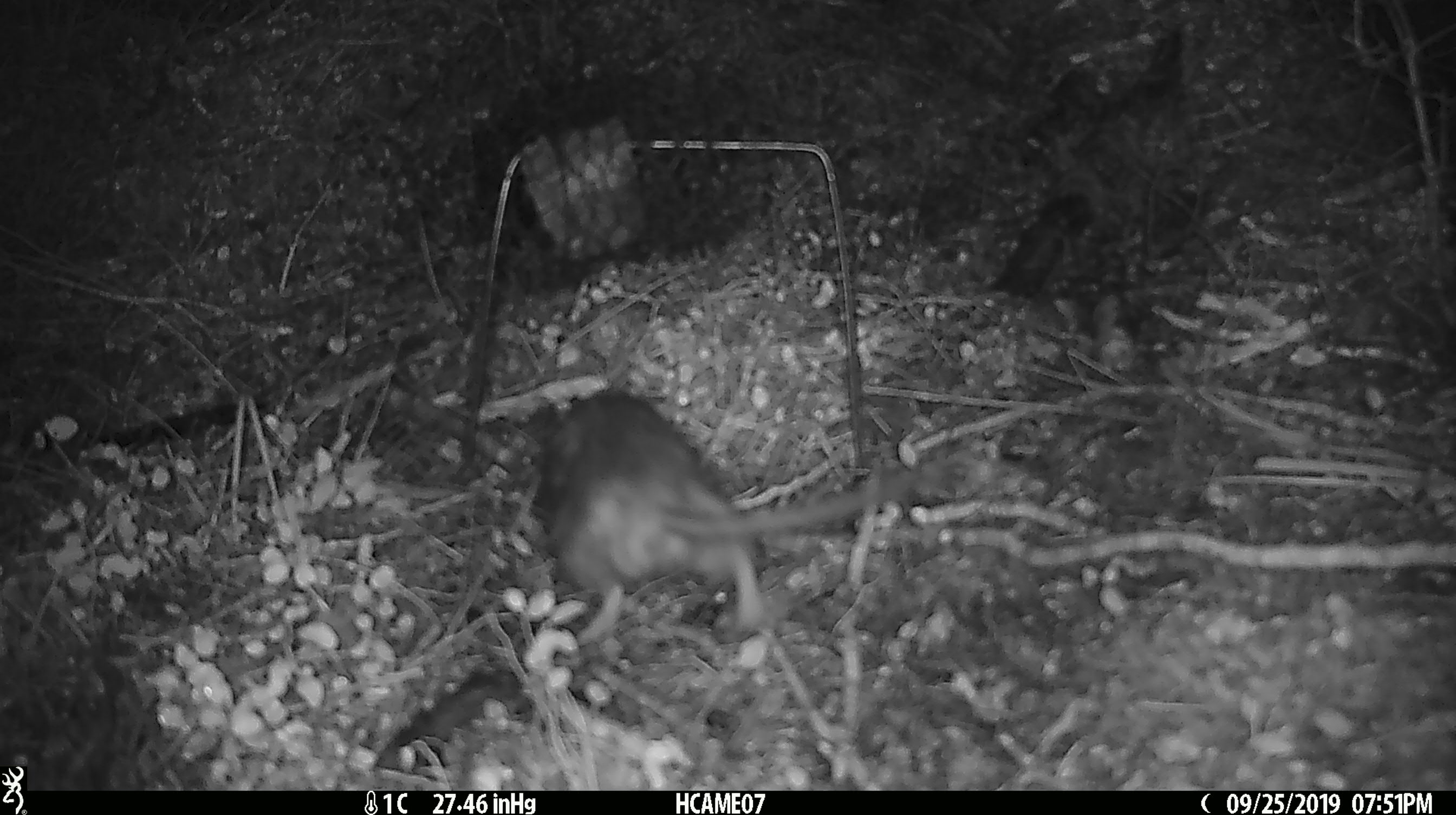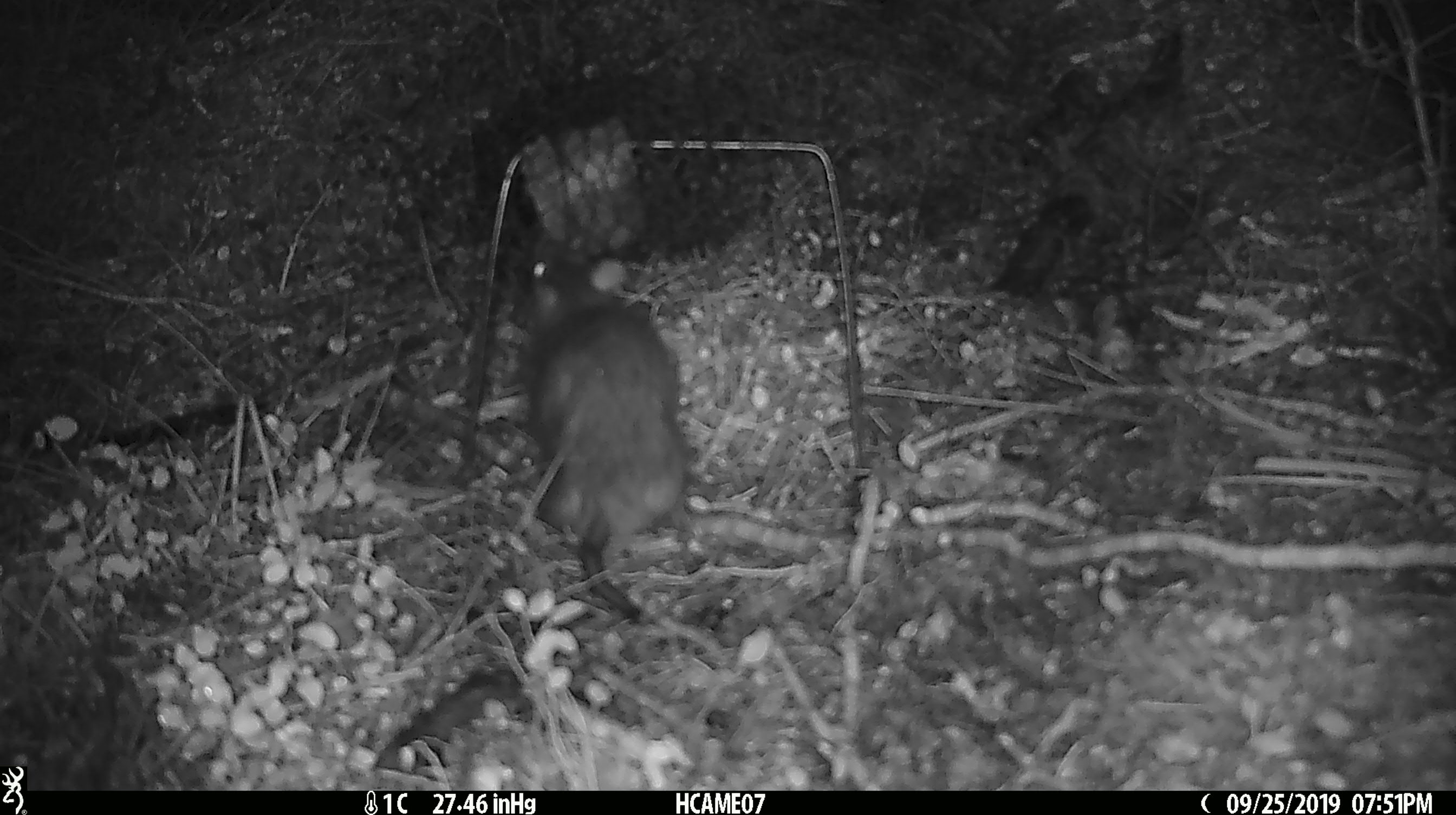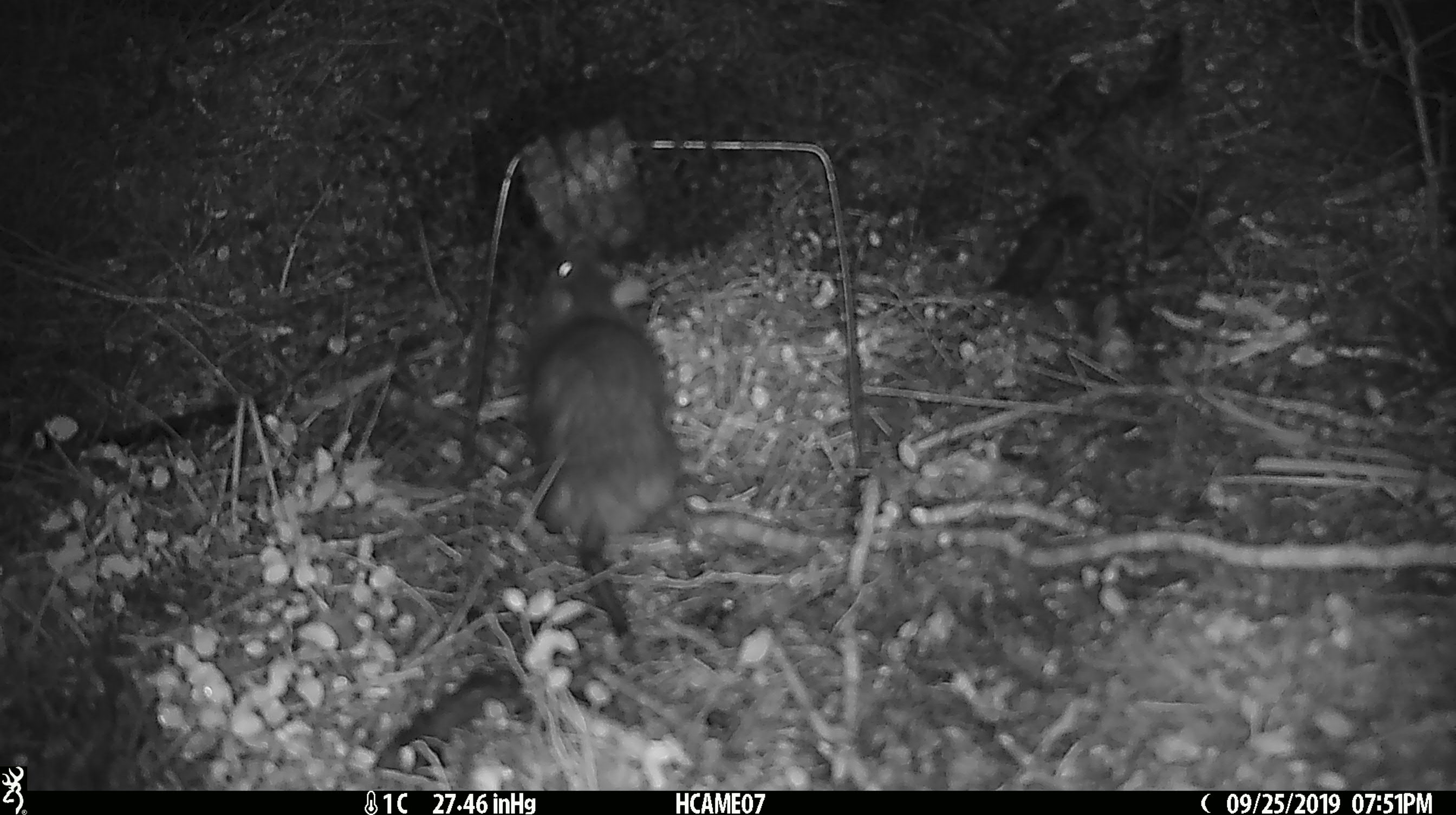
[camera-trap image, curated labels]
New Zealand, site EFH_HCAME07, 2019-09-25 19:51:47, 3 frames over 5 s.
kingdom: Animalia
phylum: Chordata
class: Mammalia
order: Rodentia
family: Muridae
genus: Rattus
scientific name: Rattus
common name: rat